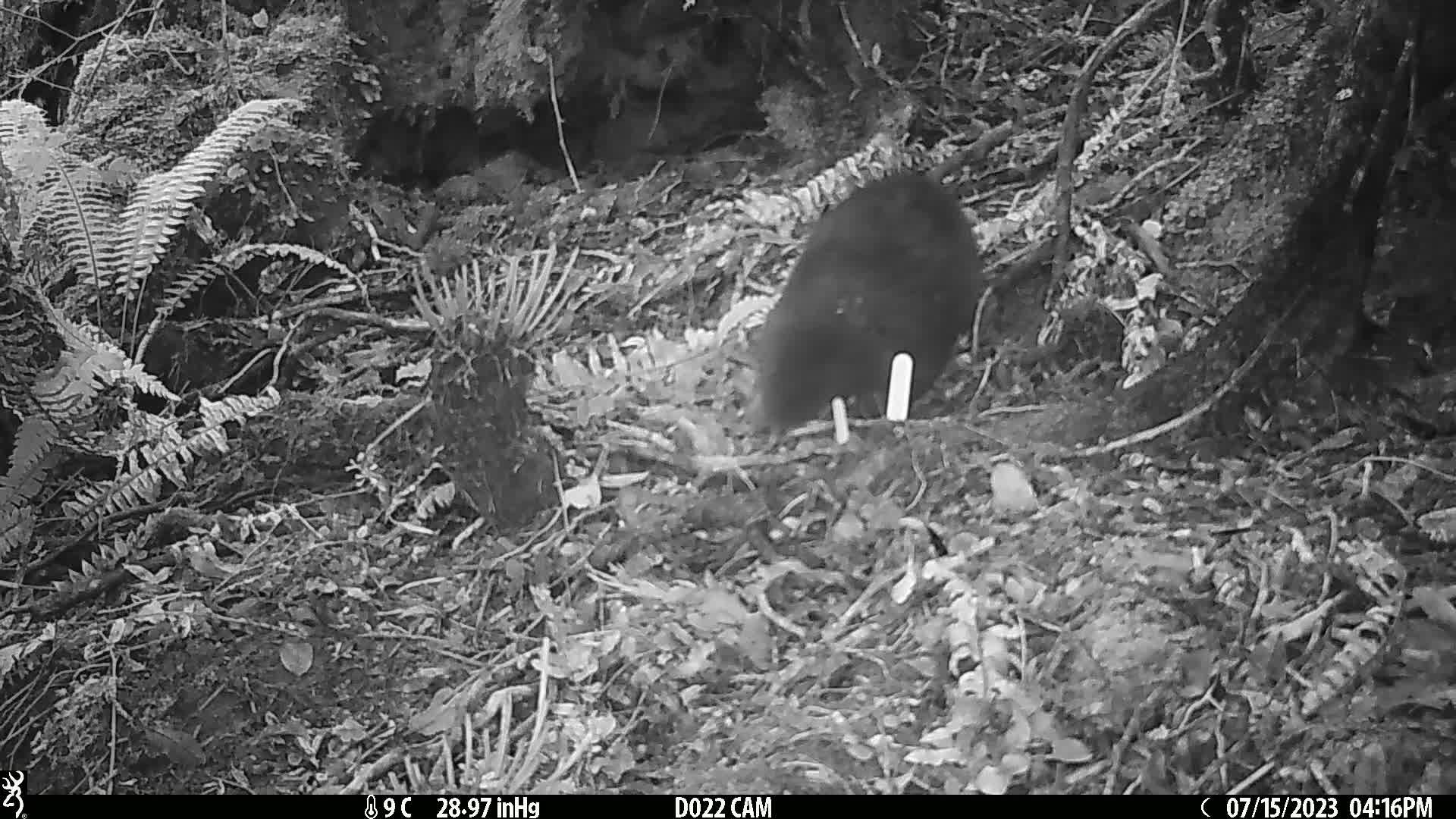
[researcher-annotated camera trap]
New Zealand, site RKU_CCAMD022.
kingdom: Animalia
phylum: Chordata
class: Mammalia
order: Diprotodontia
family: Phalangeridae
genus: Trichosurus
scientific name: Trichosurus vulpecula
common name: common brushtail possum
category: possum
Possum (common brushtail possum) (Trichosurus vulpecula).